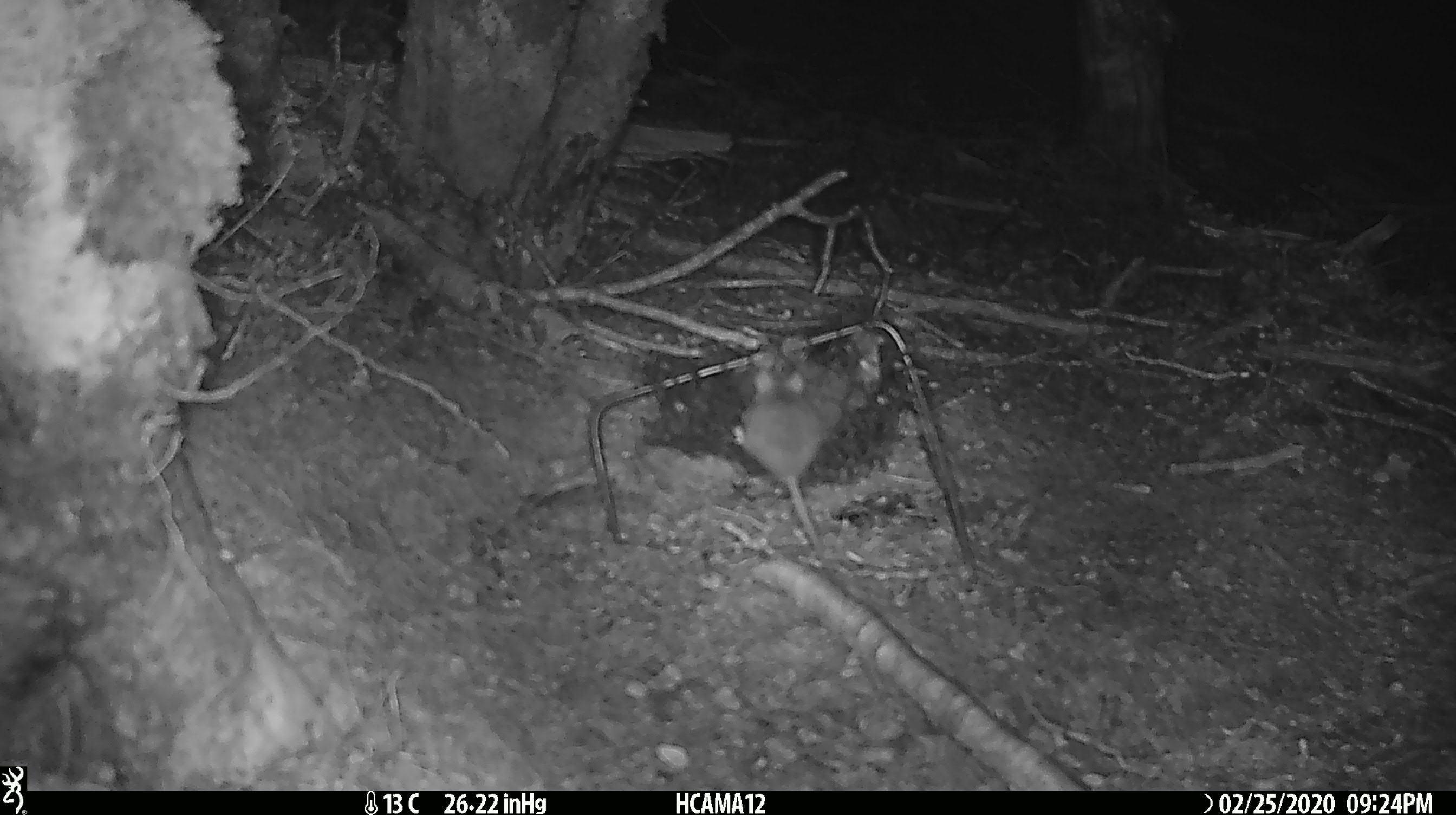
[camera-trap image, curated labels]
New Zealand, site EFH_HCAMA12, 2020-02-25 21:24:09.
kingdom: Animalia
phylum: Chordata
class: Mammalia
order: Rodentia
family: Muridae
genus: Mus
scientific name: Mus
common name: mouse